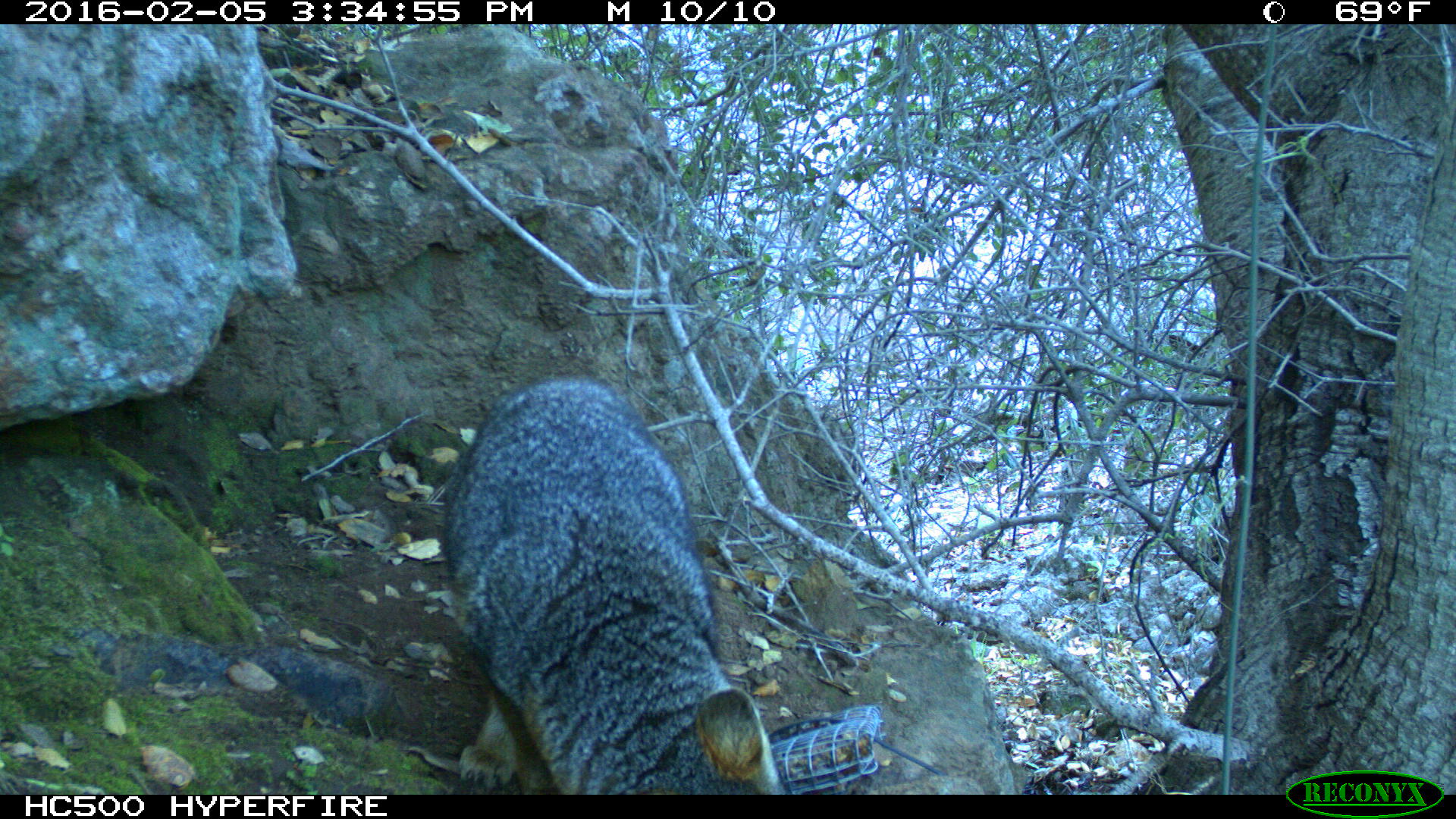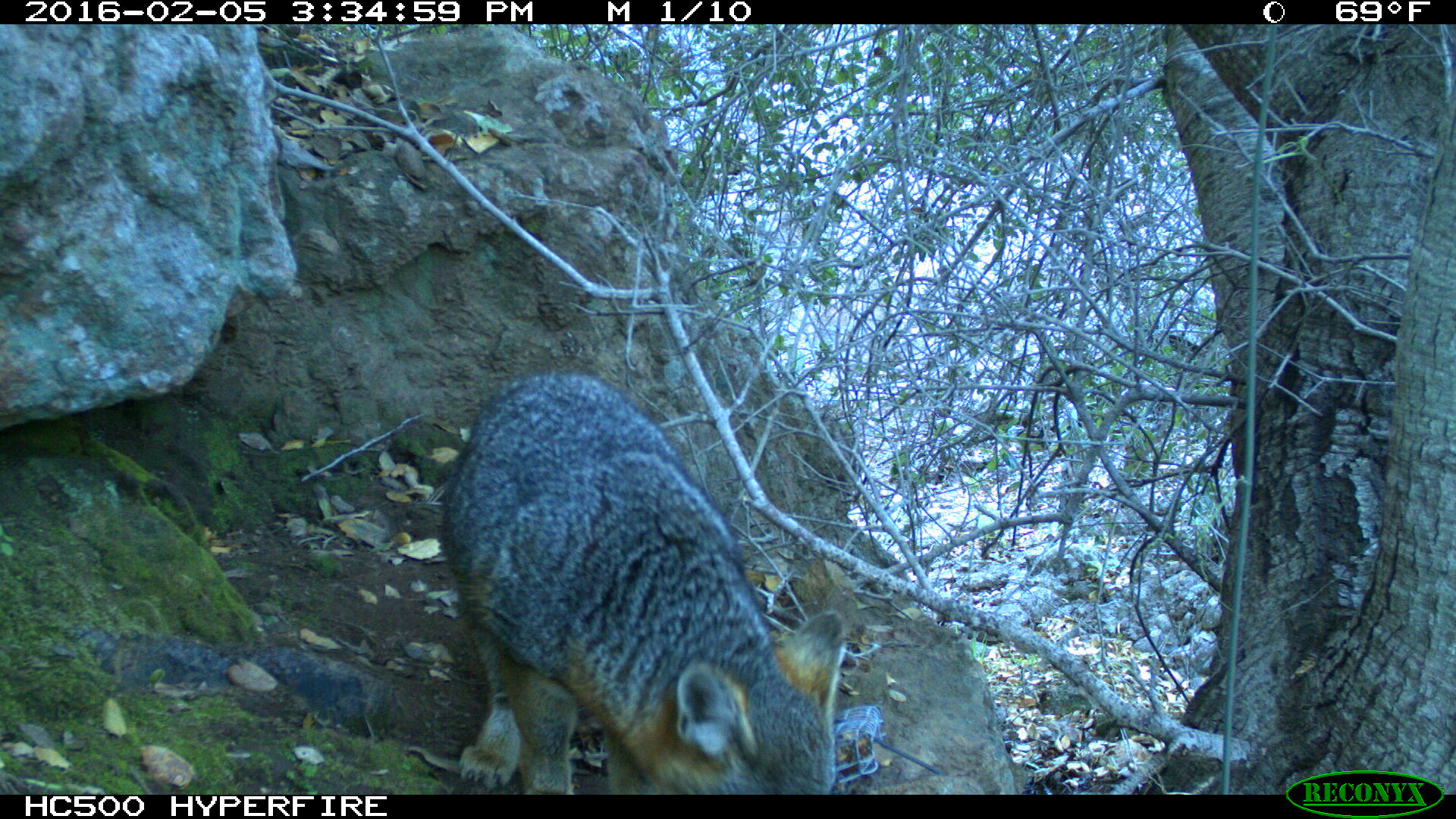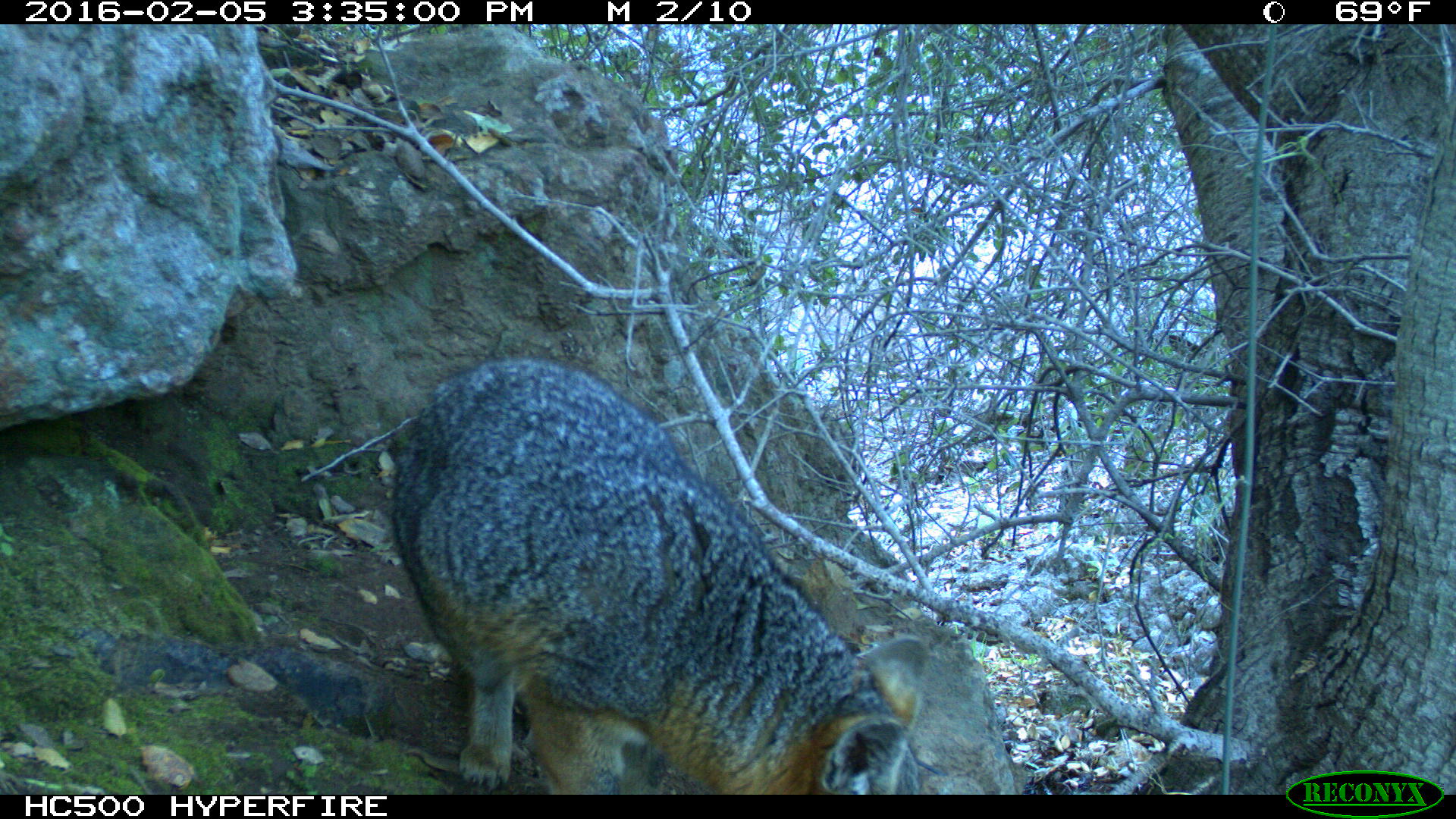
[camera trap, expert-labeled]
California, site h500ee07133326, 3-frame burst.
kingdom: Animalia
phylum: Chordata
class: Mammalia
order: Carnivora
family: Canidae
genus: Urocyon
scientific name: Urocyon littoralis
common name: island fox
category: fox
Fox (island fox) (Urocyon littoralis).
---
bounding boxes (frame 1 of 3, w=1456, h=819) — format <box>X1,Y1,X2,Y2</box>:
fox: <box>438,373,793,794</box>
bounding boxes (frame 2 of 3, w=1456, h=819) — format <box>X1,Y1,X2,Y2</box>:
fox: <box>437,369,849,795</box>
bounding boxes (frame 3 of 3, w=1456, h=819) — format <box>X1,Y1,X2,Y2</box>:
fox: <box>389,358,928,794</box>